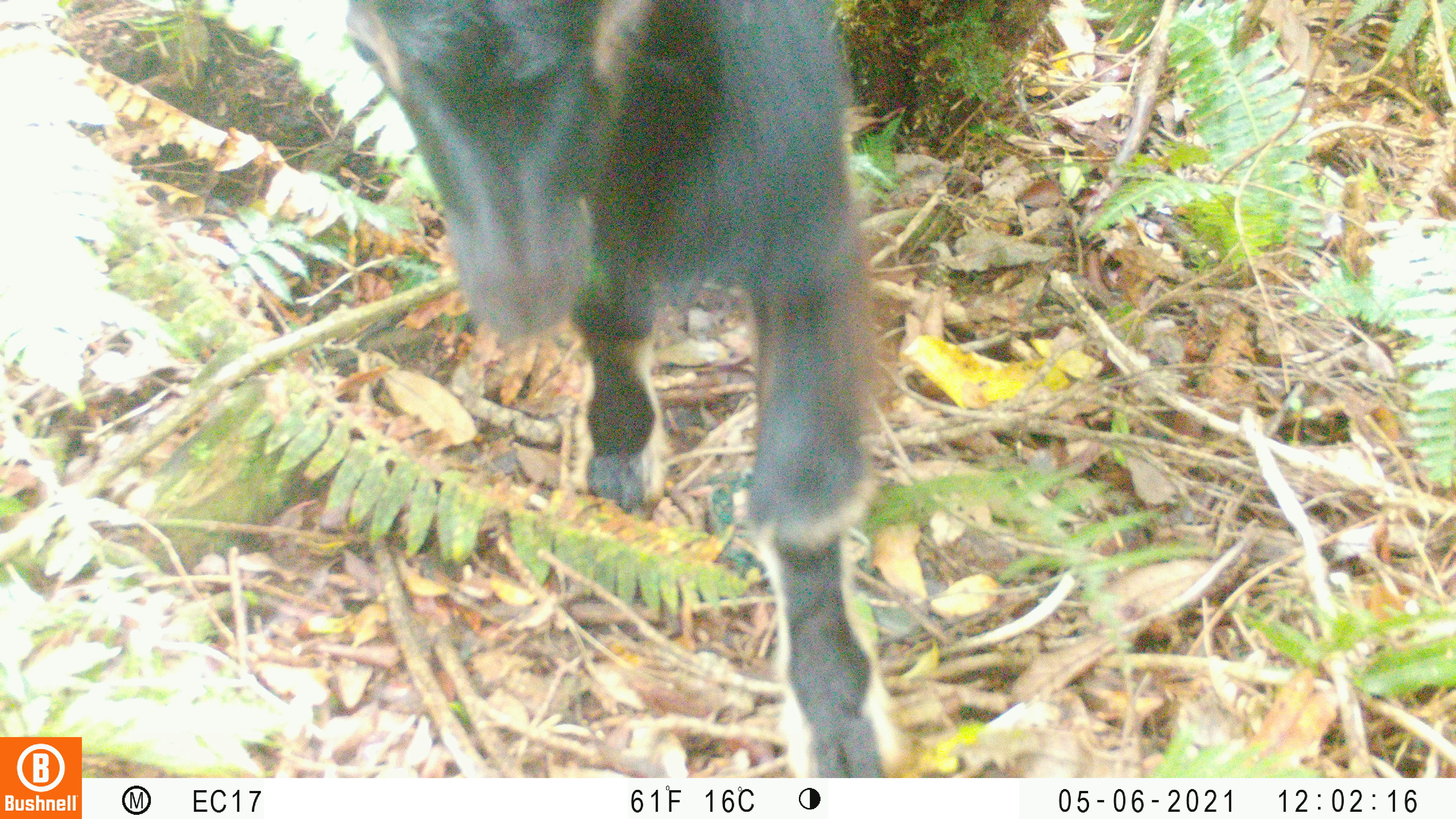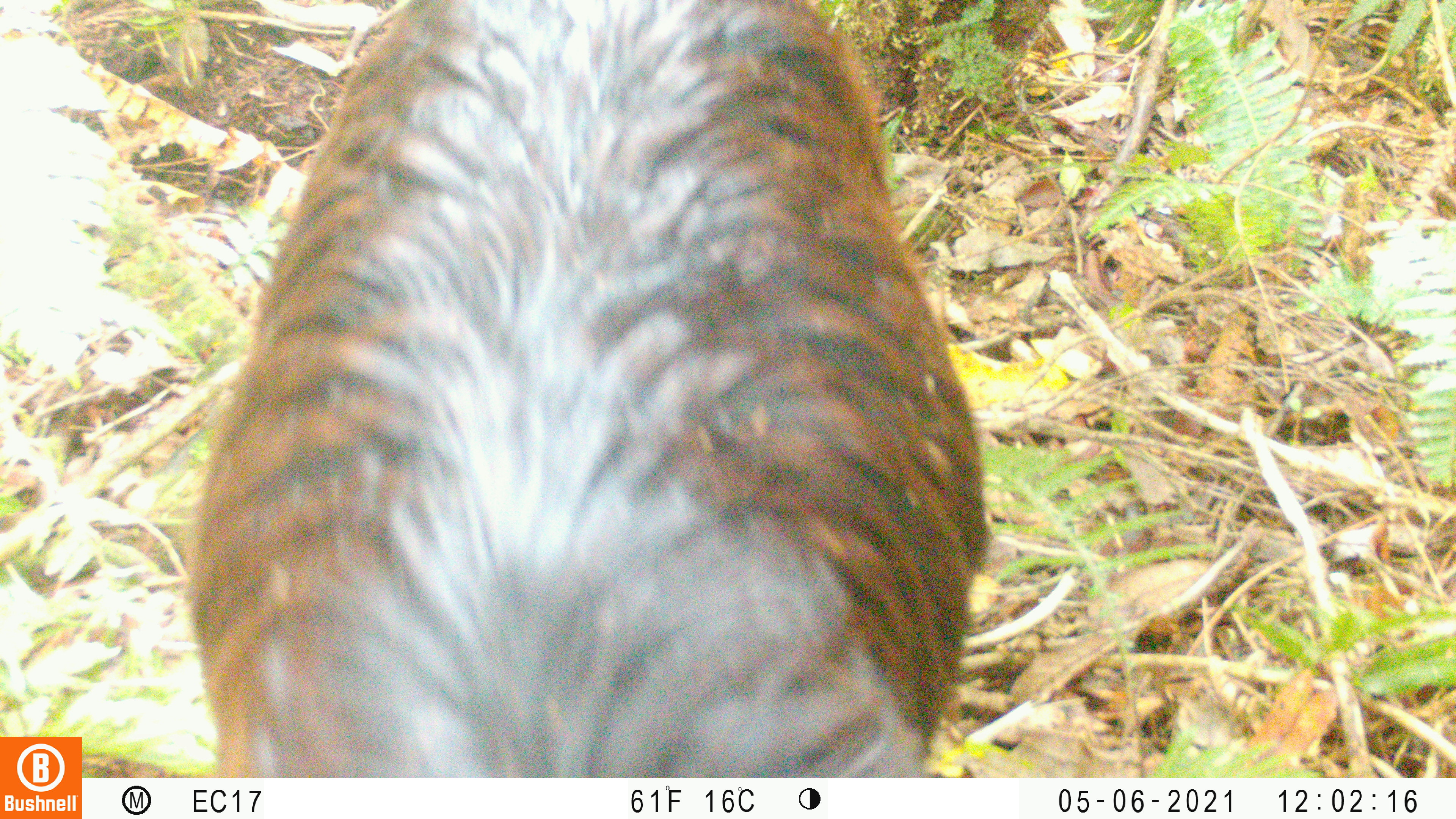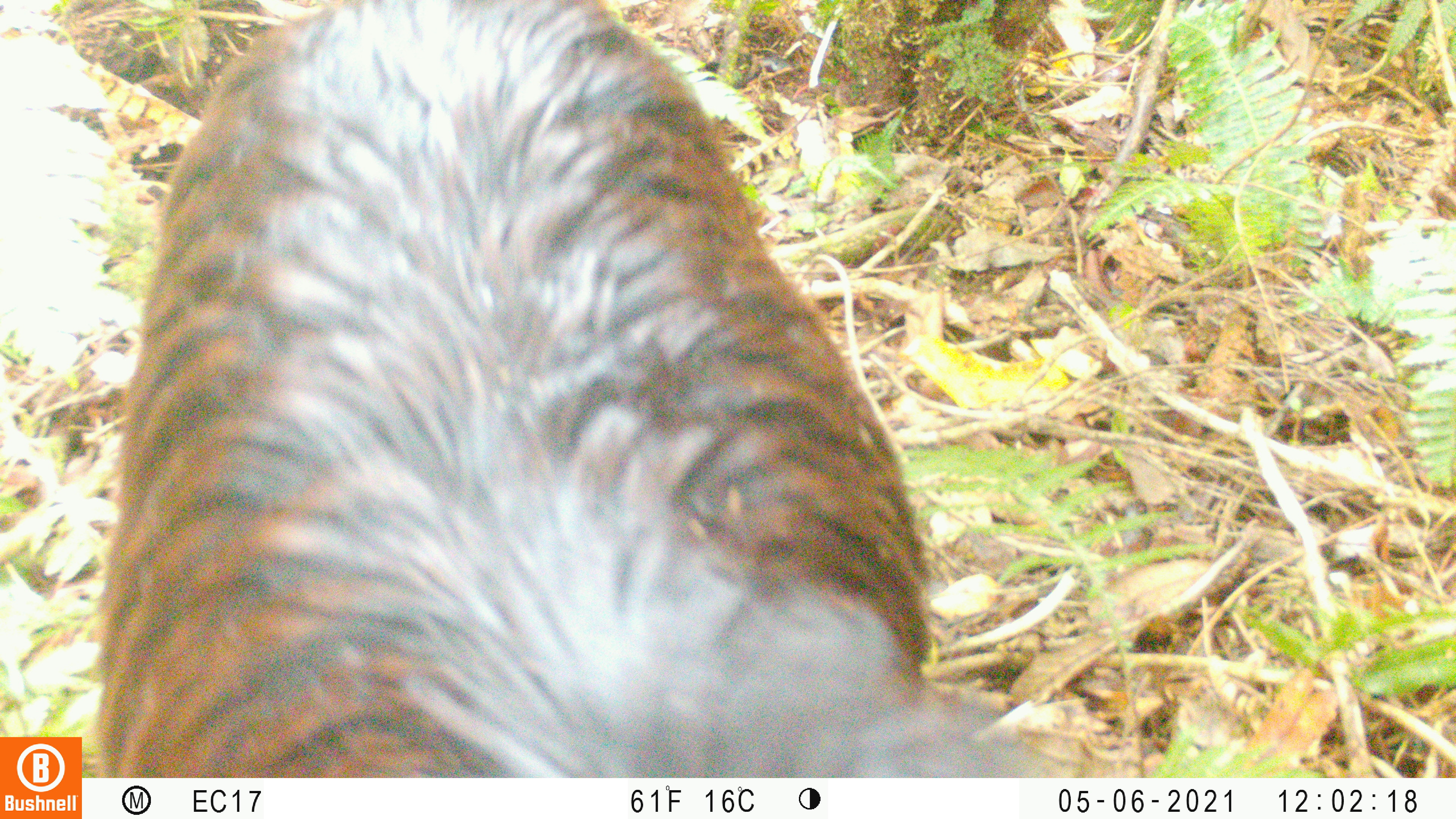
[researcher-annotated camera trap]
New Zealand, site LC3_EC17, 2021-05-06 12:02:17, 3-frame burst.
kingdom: Animalia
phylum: Chordata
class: Mammalia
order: Artiodactyla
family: Bovidae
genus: Capra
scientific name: Capra hircus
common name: goat